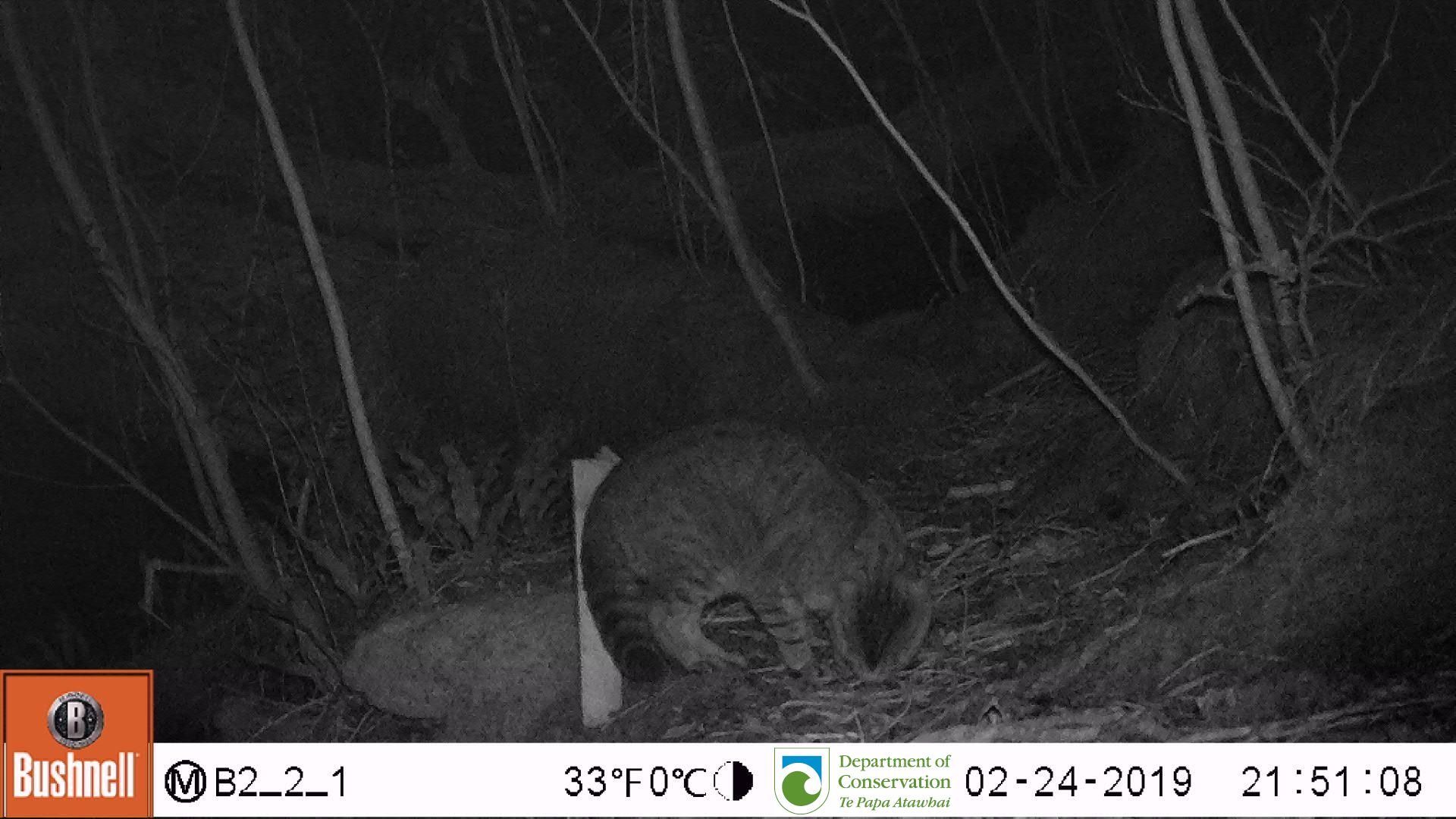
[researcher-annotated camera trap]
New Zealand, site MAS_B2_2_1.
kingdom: Animalia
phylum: Chordata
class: Mammalia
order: Carnivora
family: Felidae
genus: Felis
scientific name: Felis catus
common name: domestic cat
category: cat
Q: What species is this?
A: Cat (domestic cat) (Felis catus).